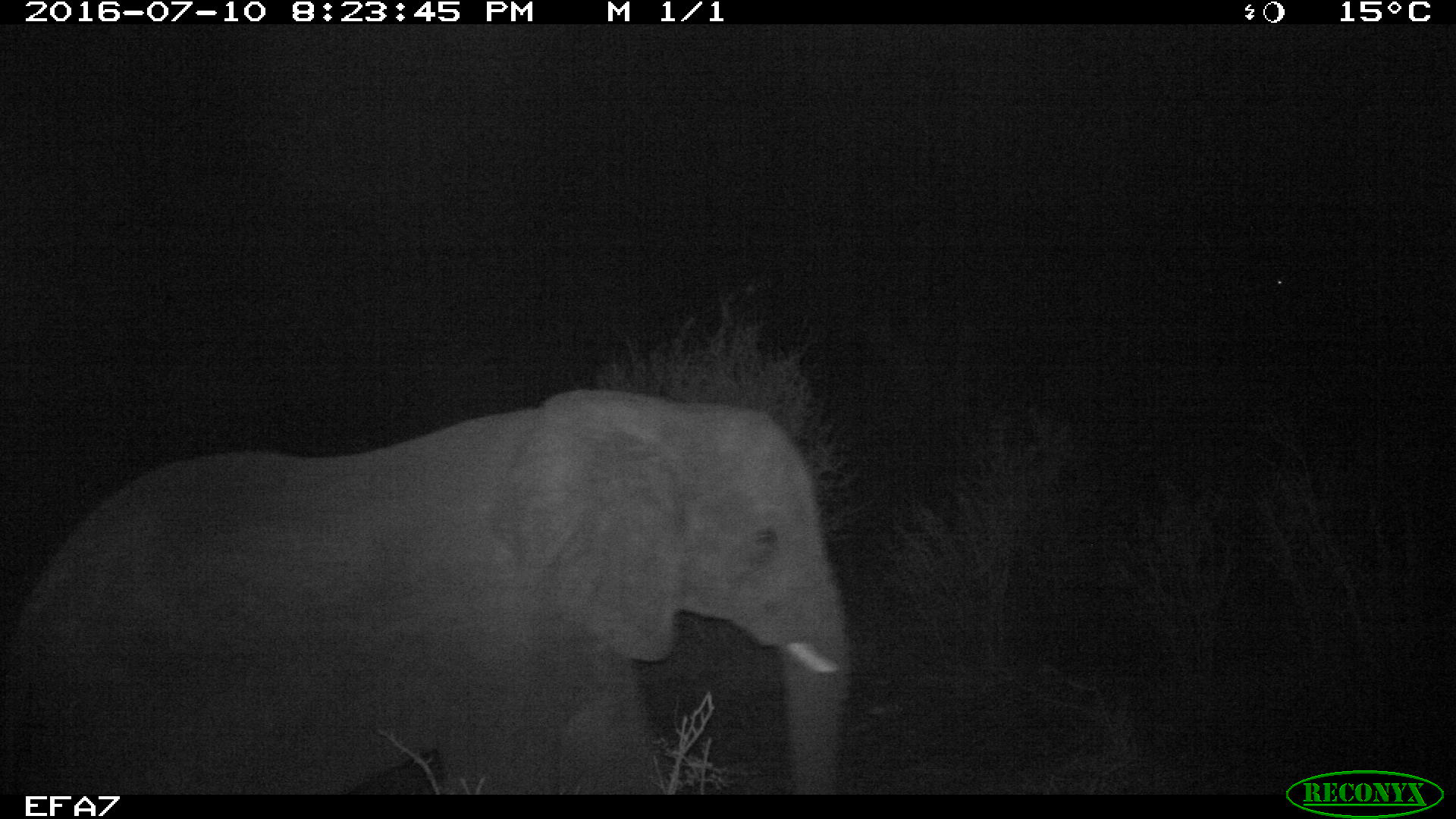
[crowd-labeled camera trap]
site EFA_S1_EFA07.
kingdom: Animalia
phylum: Chordata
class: Mammalia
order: Proboscidea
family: Elephantidae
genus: Loxodonta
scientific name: Loxodonta africana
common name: african bush elephant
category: elephant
Elephant (african bush elephant) (Loxodonta africana), count 1. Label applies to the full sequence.